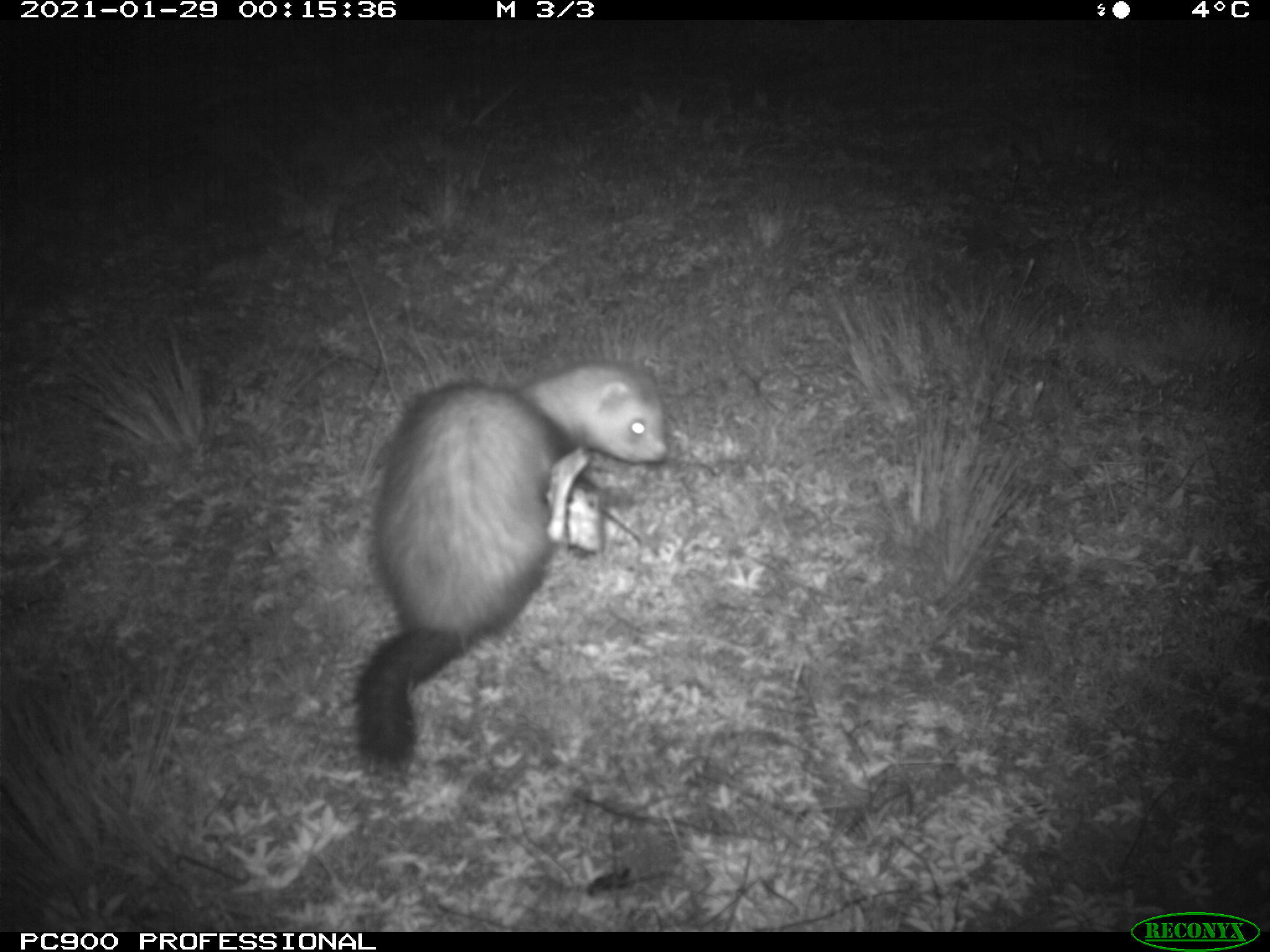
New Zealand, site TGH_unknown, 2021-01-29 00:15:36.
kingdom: Animalia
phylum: Chordata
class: Mammalia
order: Carnivora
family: Mustelidae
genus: Mustela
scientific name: Mustela furo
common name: ferret